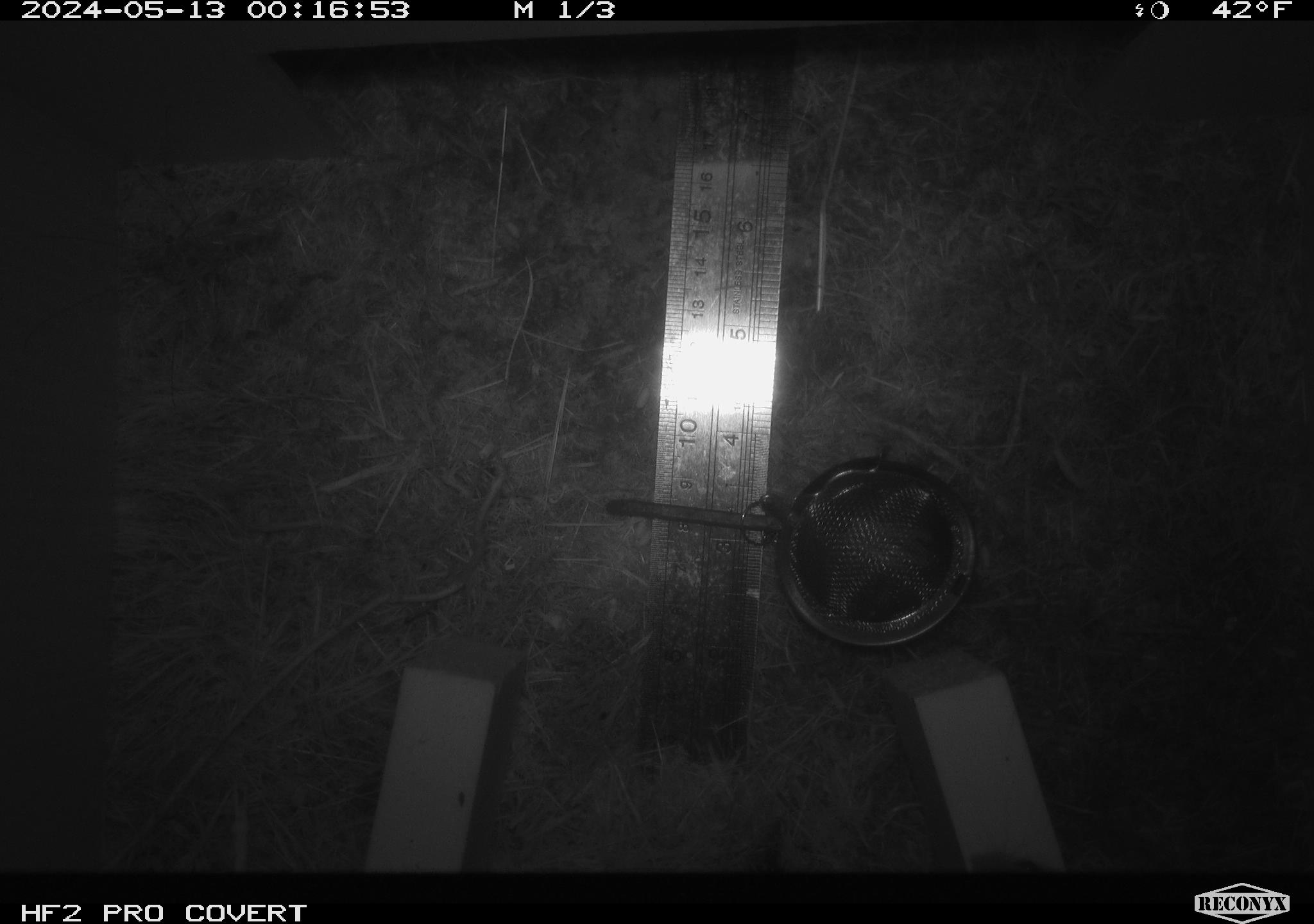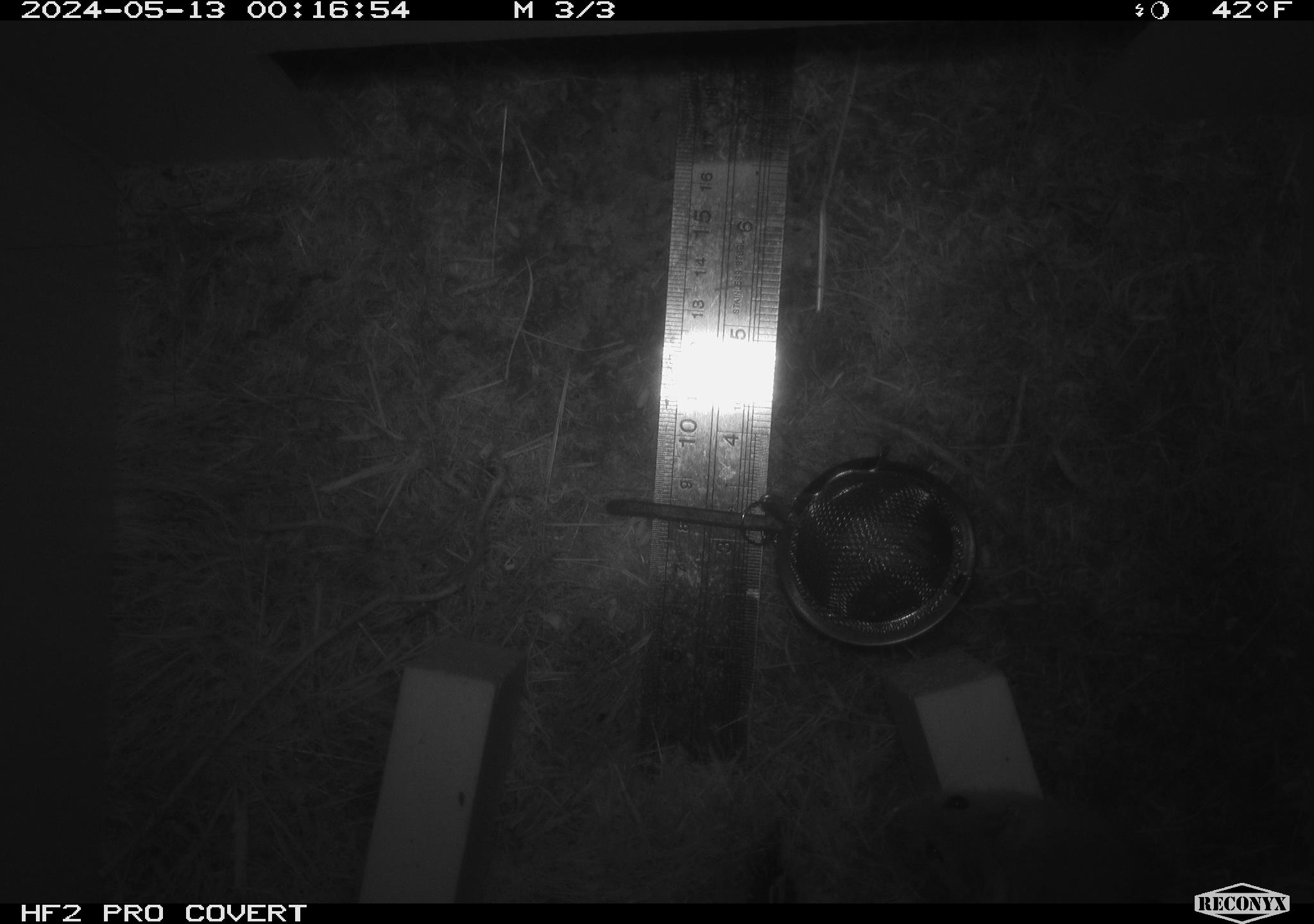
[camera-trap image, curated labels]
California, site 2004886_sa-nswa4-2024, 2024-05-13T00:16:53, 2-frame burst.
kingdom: Animalia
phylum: Chordata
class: Mammalia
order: Rodentia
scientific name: Rodentia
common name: mouse species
Mouse species (Rodentia).